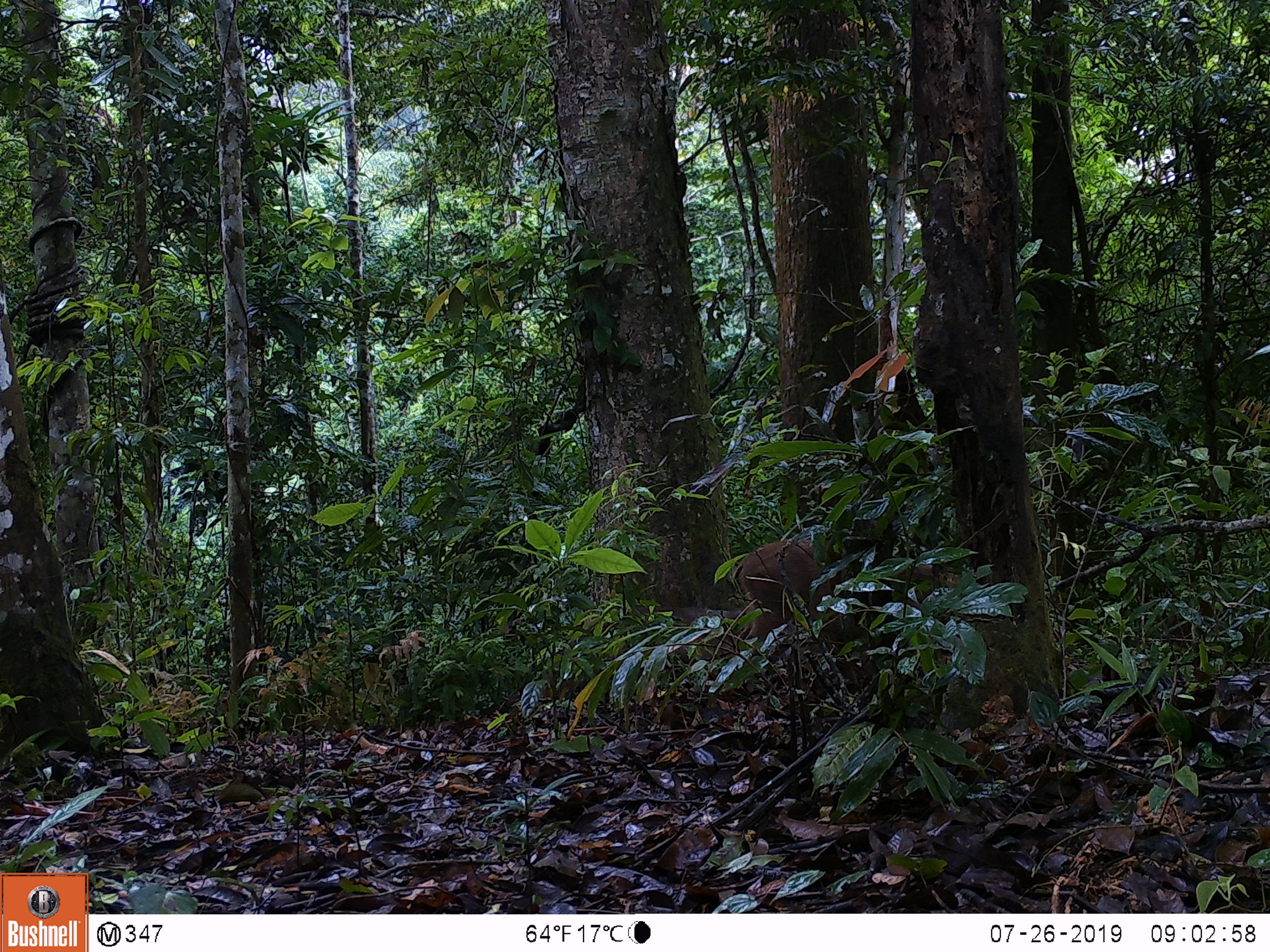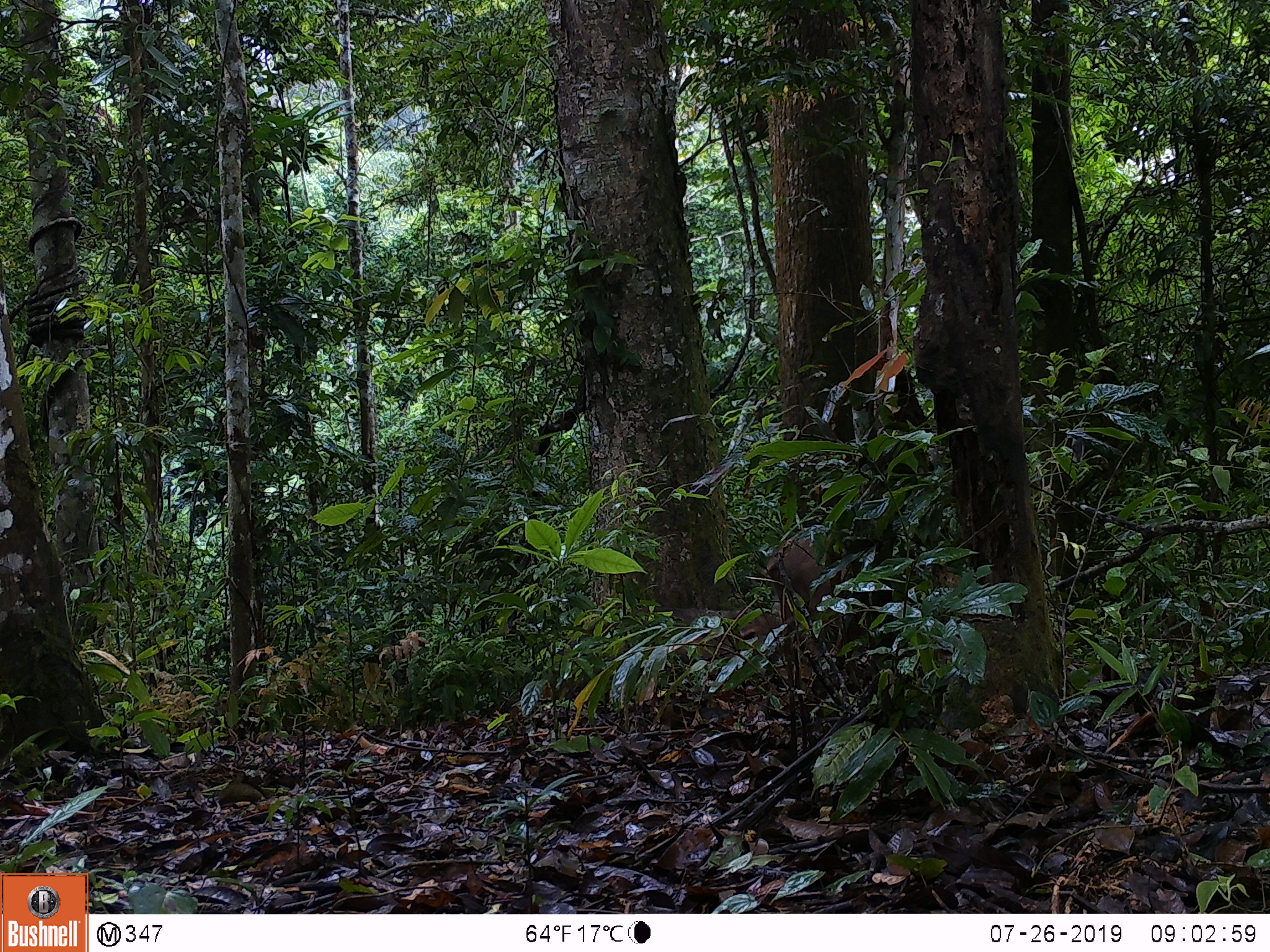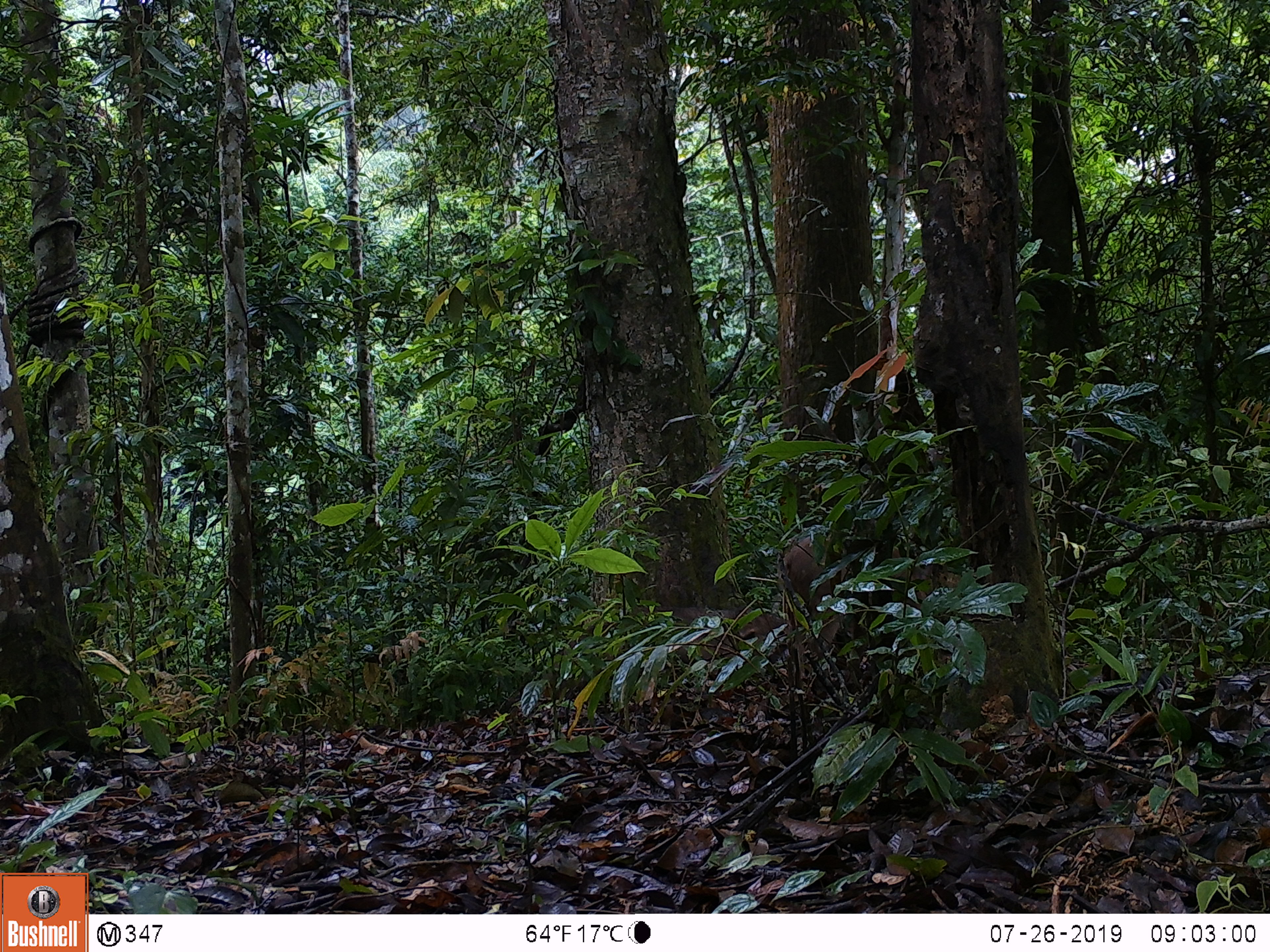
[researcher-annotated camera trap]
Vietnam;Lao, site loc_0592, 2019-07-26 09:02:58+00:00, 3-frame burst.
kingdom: Animalia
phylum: Chordata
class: Mammalia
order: Artiodactyla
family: Suidae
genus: Sus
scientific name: Sus scrofa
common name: eurasian wild pig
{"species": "eurasian wild pig (Sus scrofa)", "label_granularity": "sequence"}